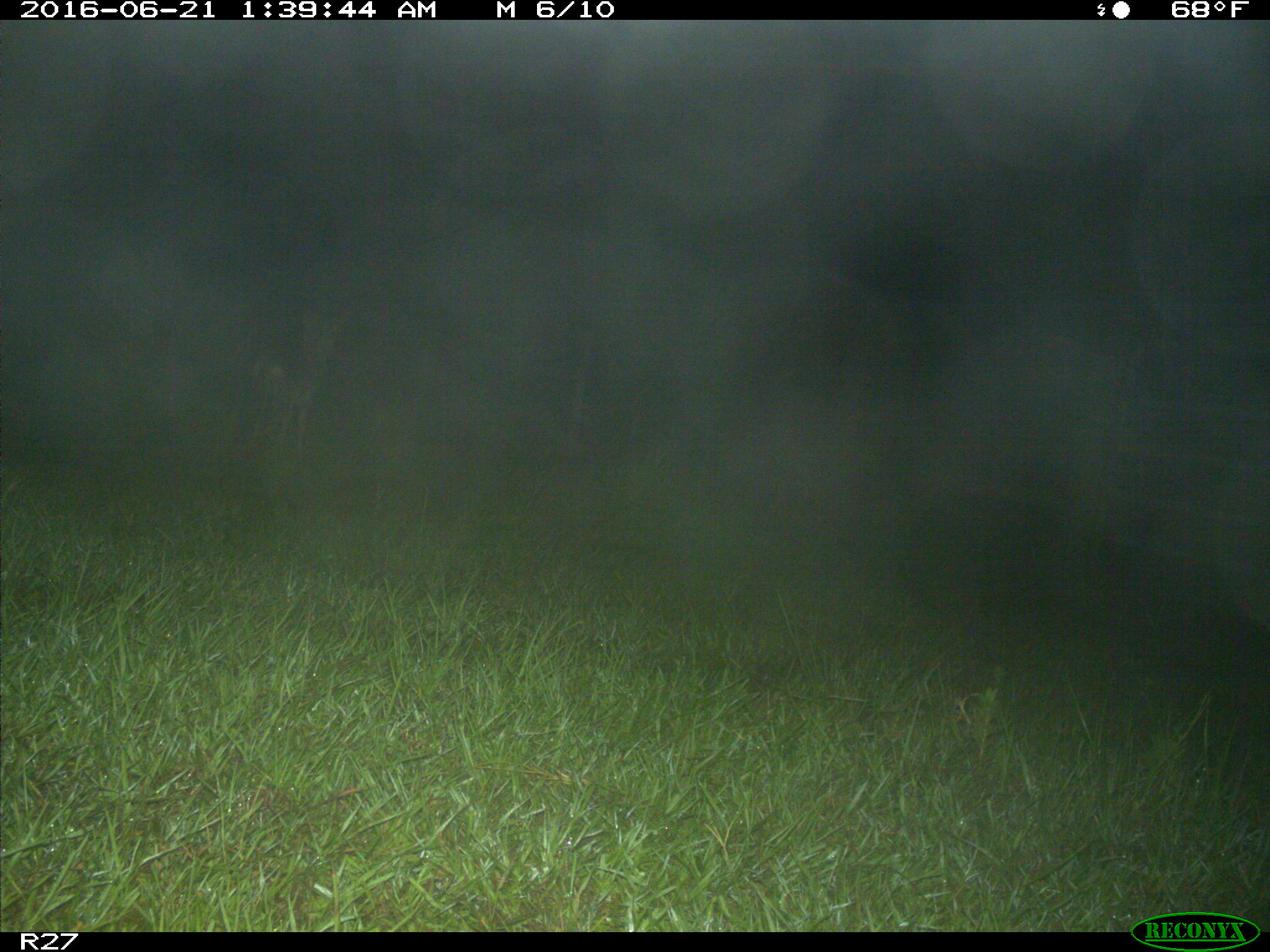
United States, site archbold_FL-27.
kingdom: Animalia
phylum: Chordata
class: Mammalia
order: Carnivora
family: Canidae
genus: Canis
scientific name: Canis latrans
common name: coyote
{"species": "Canis latrans (coyote)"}